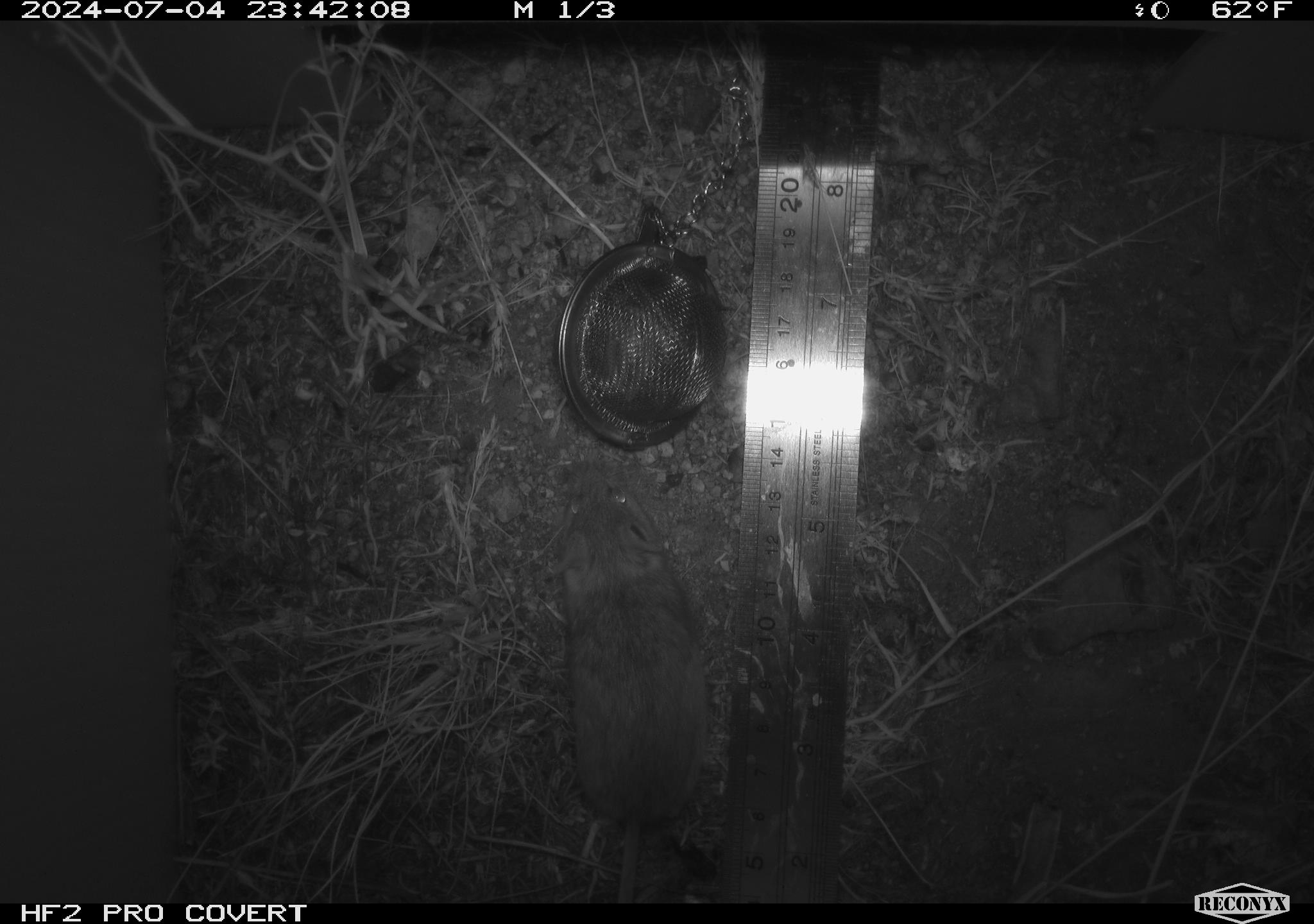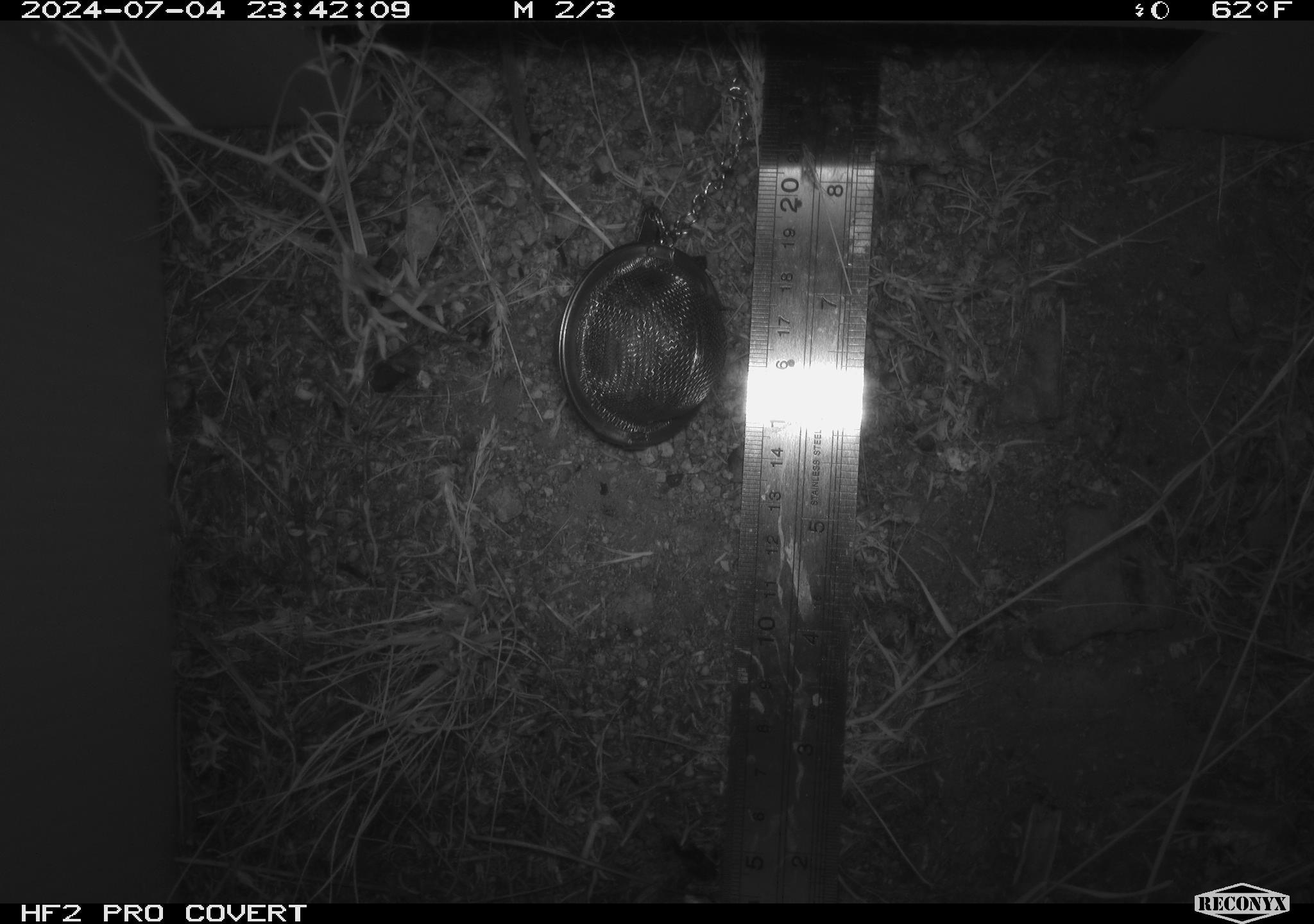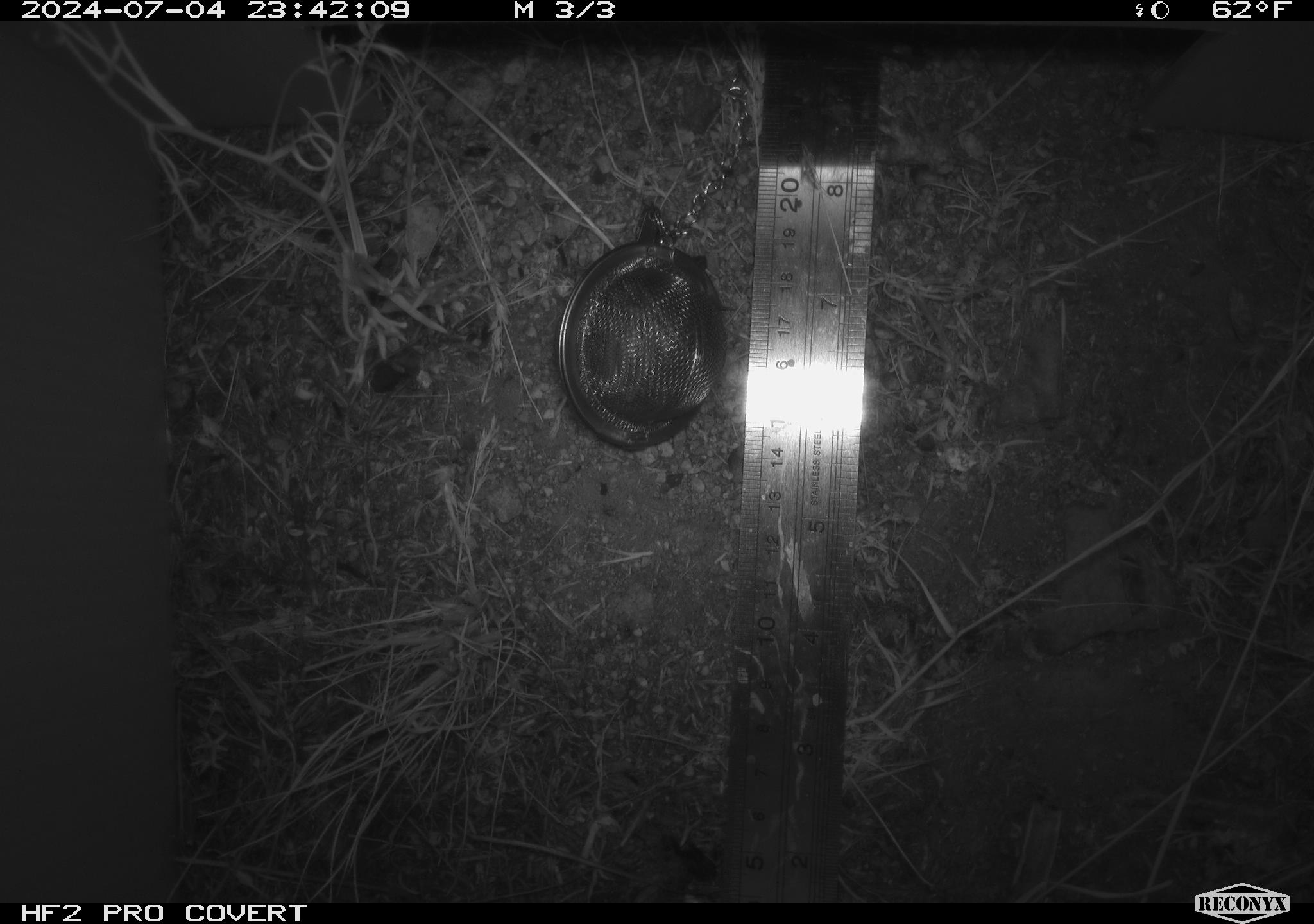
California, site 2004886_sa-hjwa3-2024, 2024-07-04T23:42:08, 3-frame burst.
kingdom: Animalia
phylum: Chordata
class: Mammalia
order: Rodentia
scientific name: Rodentia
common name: rodent